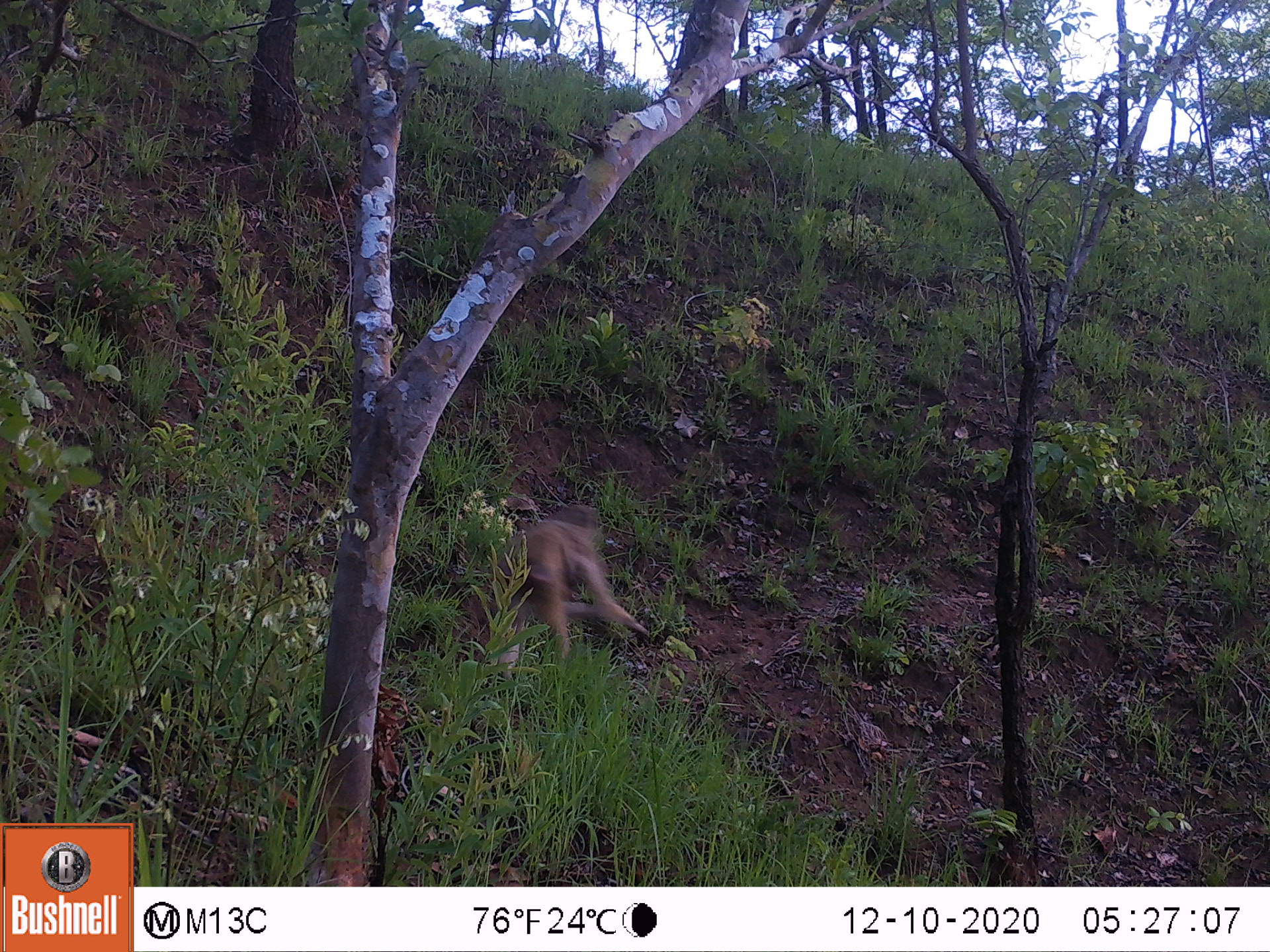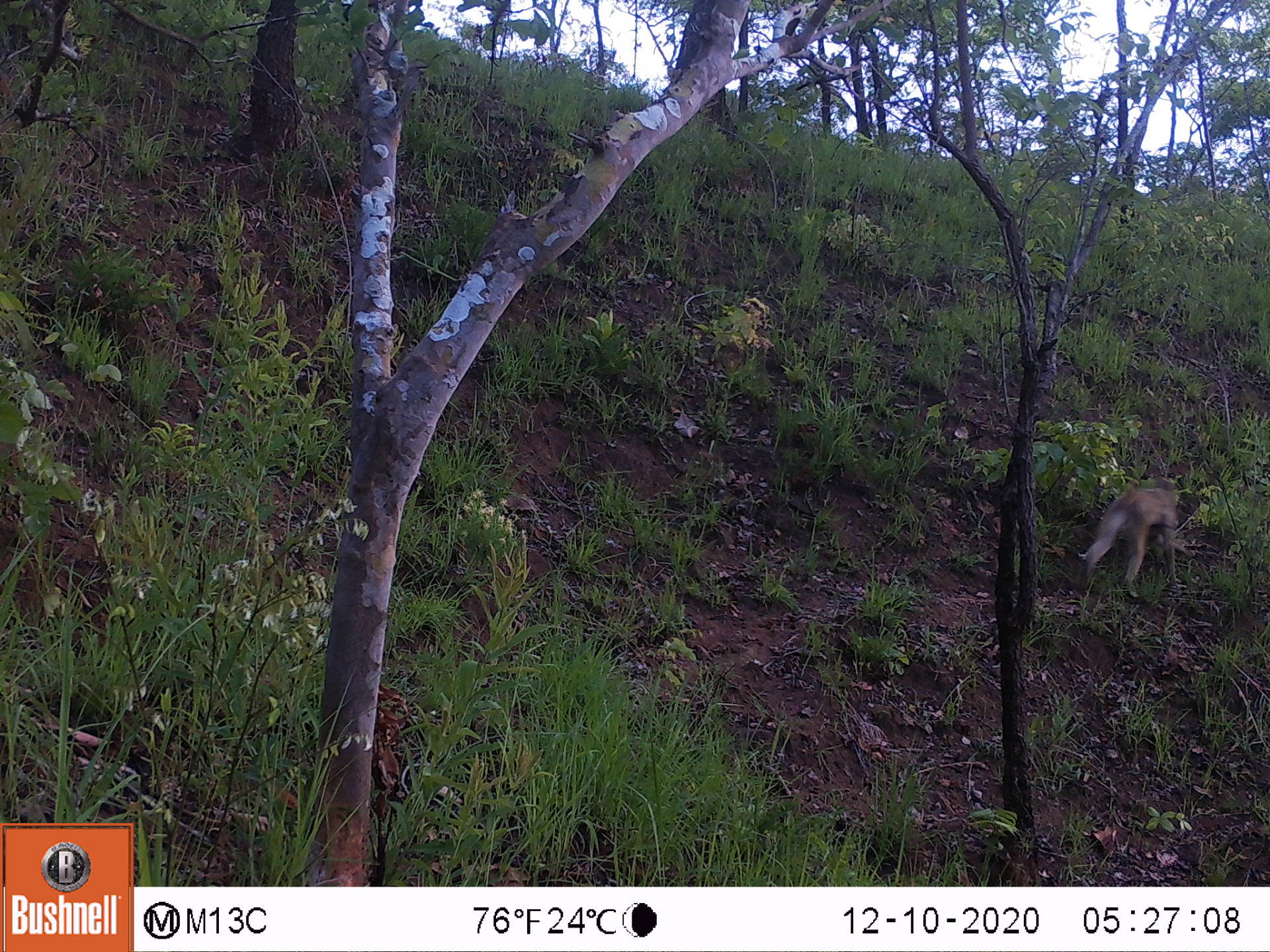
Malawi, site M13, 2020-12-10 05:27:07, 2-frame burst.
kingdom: Animalia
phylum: Chordata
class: Mammalia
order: Primates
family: Cercopithecidae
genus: Papio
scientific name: Papio cynocephalus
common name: yellow baboon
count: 1